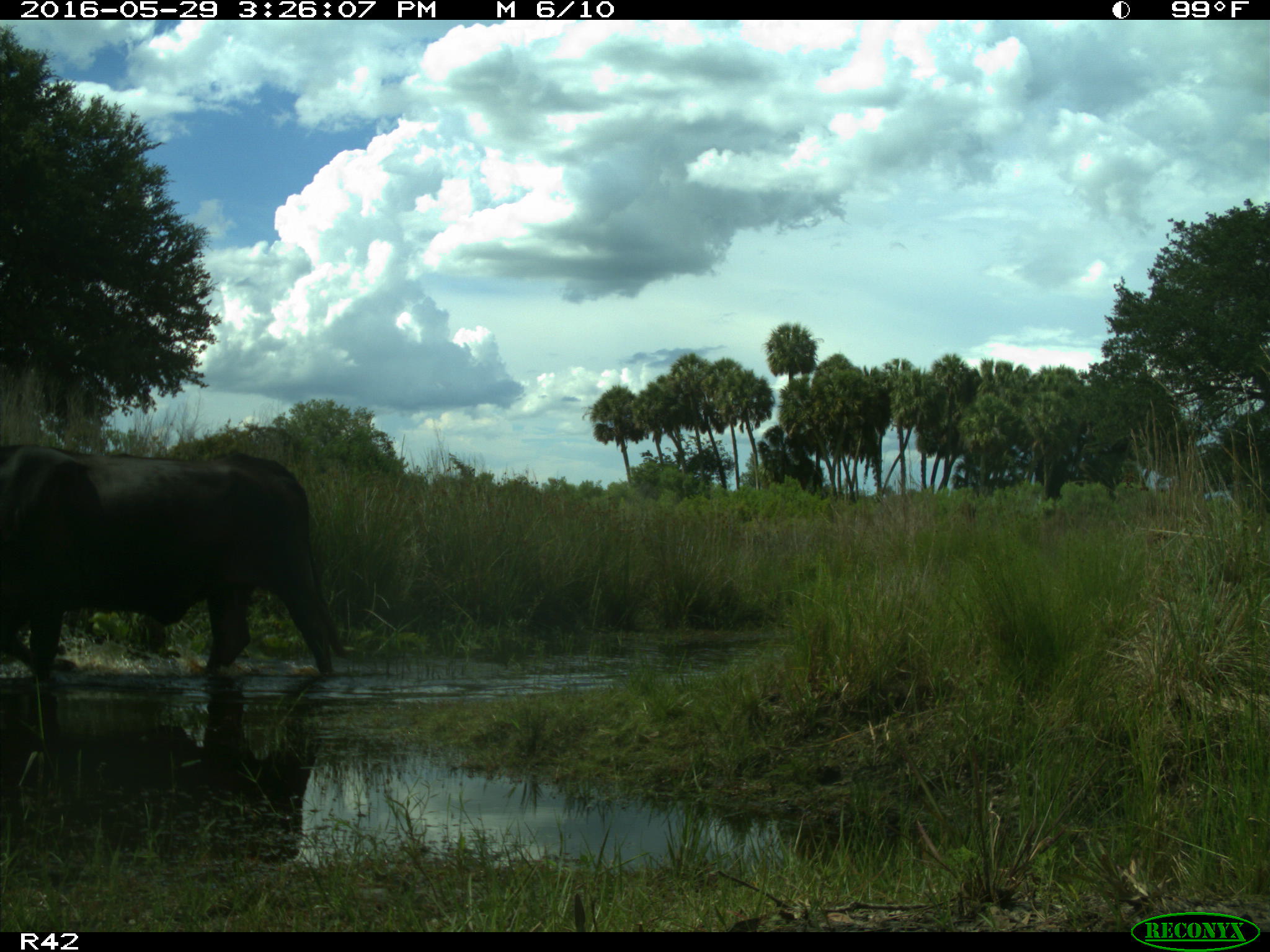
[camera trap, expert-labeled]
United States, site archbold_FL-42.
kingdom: Animalia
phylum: Chordata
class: Mammalia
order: Artiodactyla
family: Bovidae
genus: Bos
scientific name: Bos taurus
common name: domestic cow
Bos taurus (domestic cow).